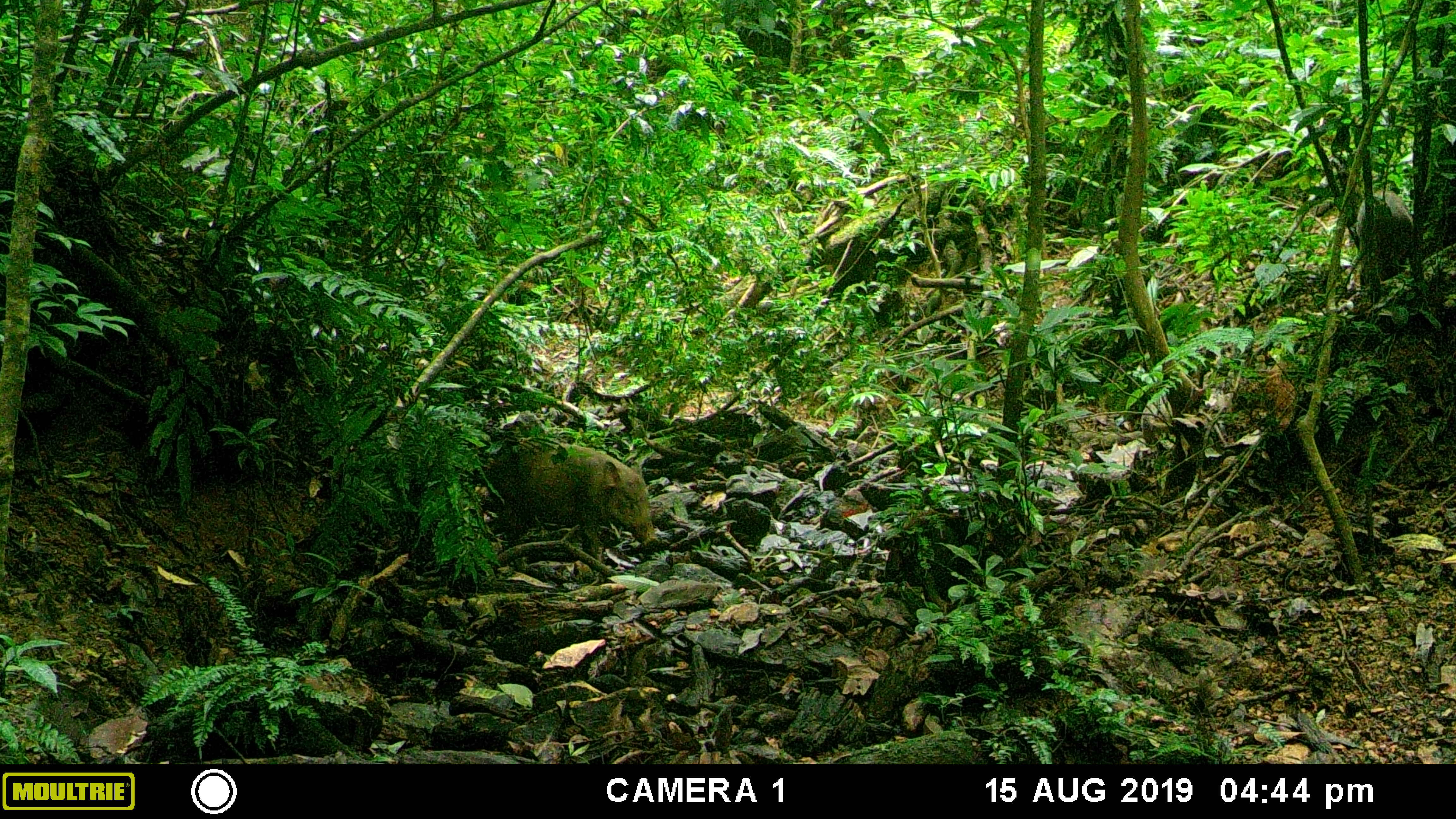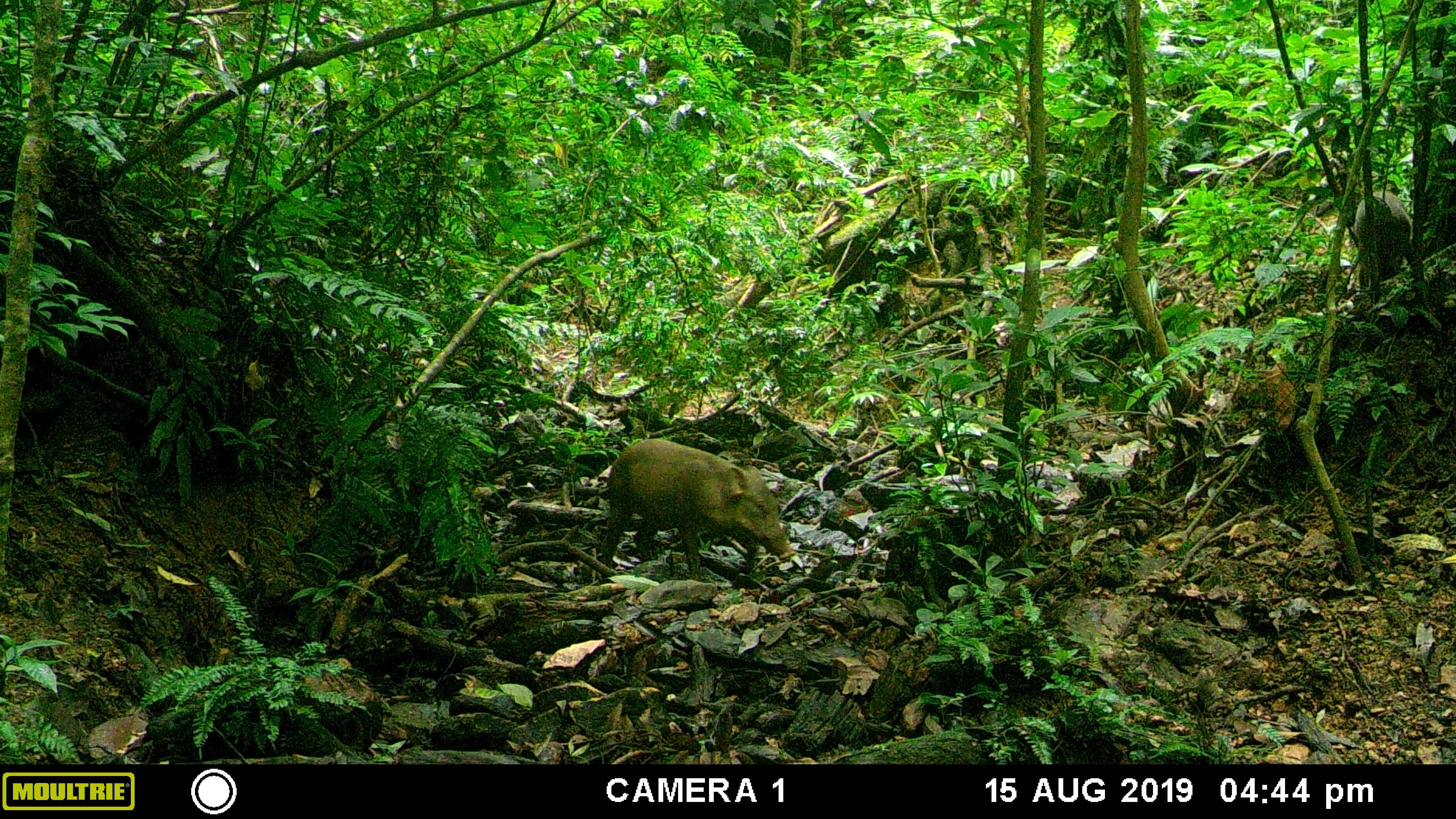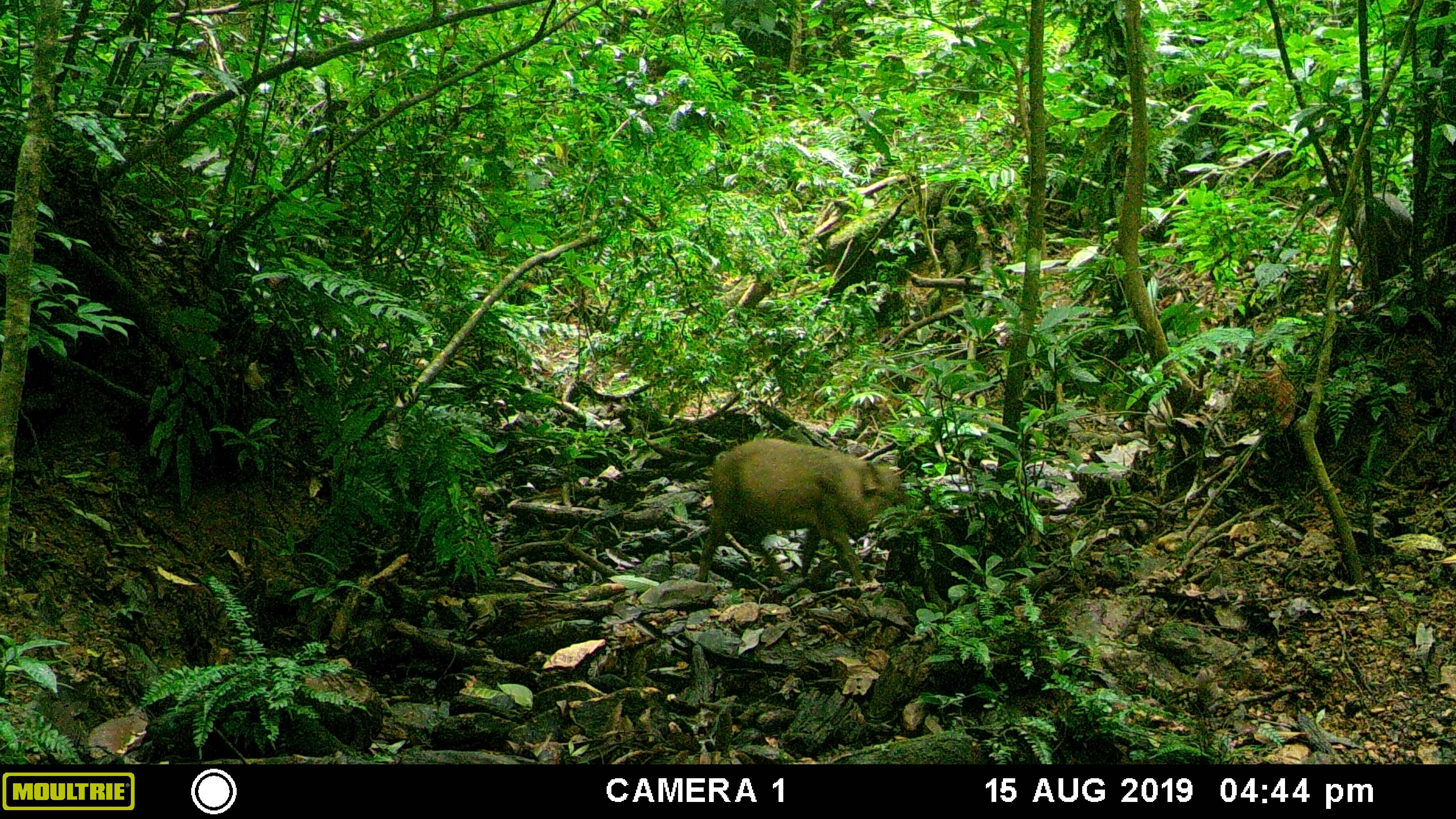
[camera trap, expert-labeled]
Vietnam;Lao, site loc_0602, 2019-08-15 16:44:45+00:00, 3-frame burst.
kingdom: Animalia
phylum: Chordata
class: Mammalia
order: Artiodactyla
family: Suidae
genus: Sus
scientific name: Sus scrofa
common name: eurasian wild pig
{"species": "eurasian wild pig (Sus scrofa)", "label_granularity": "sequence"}